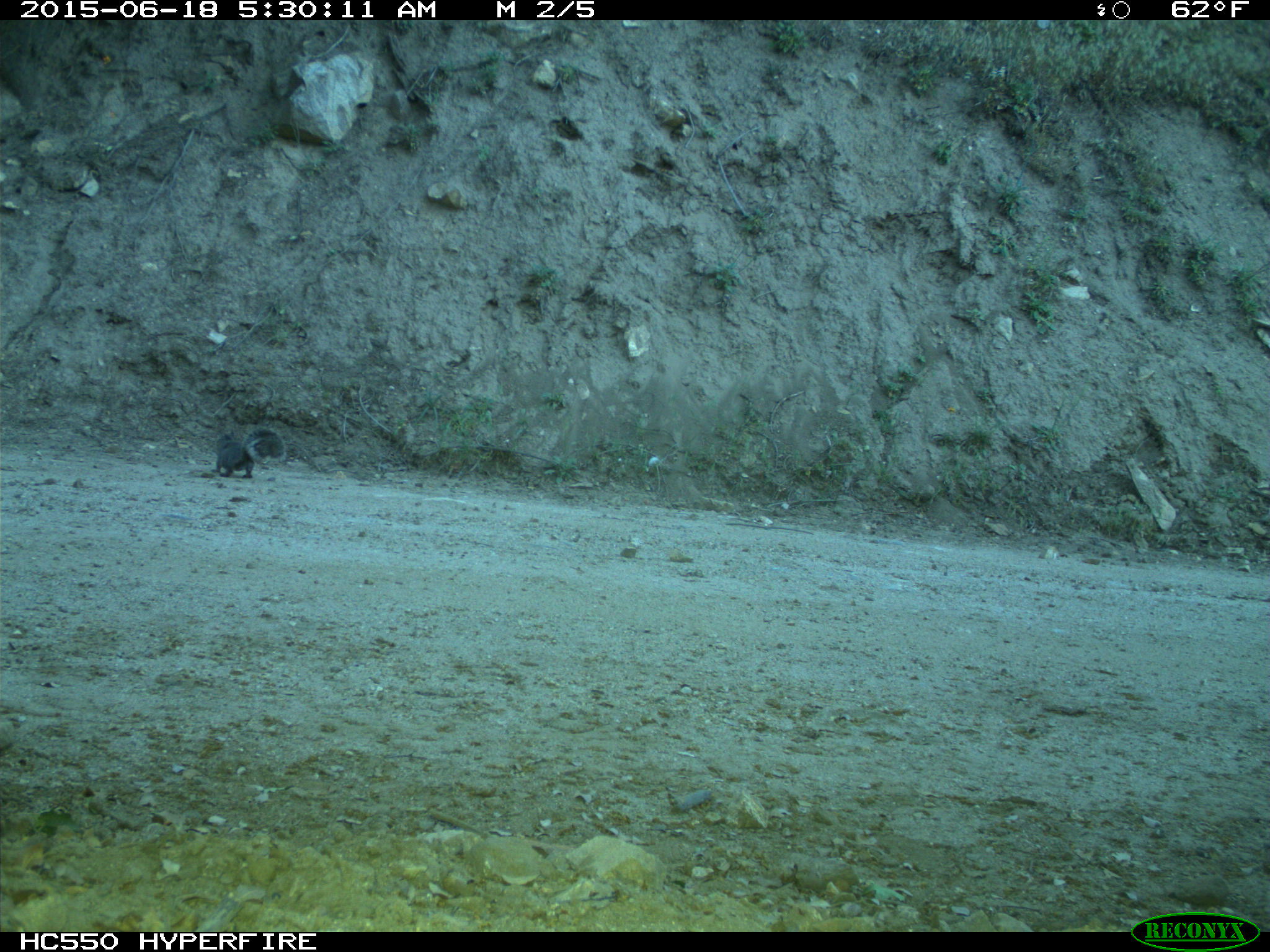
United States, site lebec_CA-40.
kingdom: Animalia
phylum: Chordata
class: Mammalia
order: Rodentia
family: Sciuridae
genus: Sciurus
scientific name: Sciurus carolinensis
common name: eastern gray squirrel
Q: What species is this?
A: Sciurus carolinensis (eastern gray squirrel).